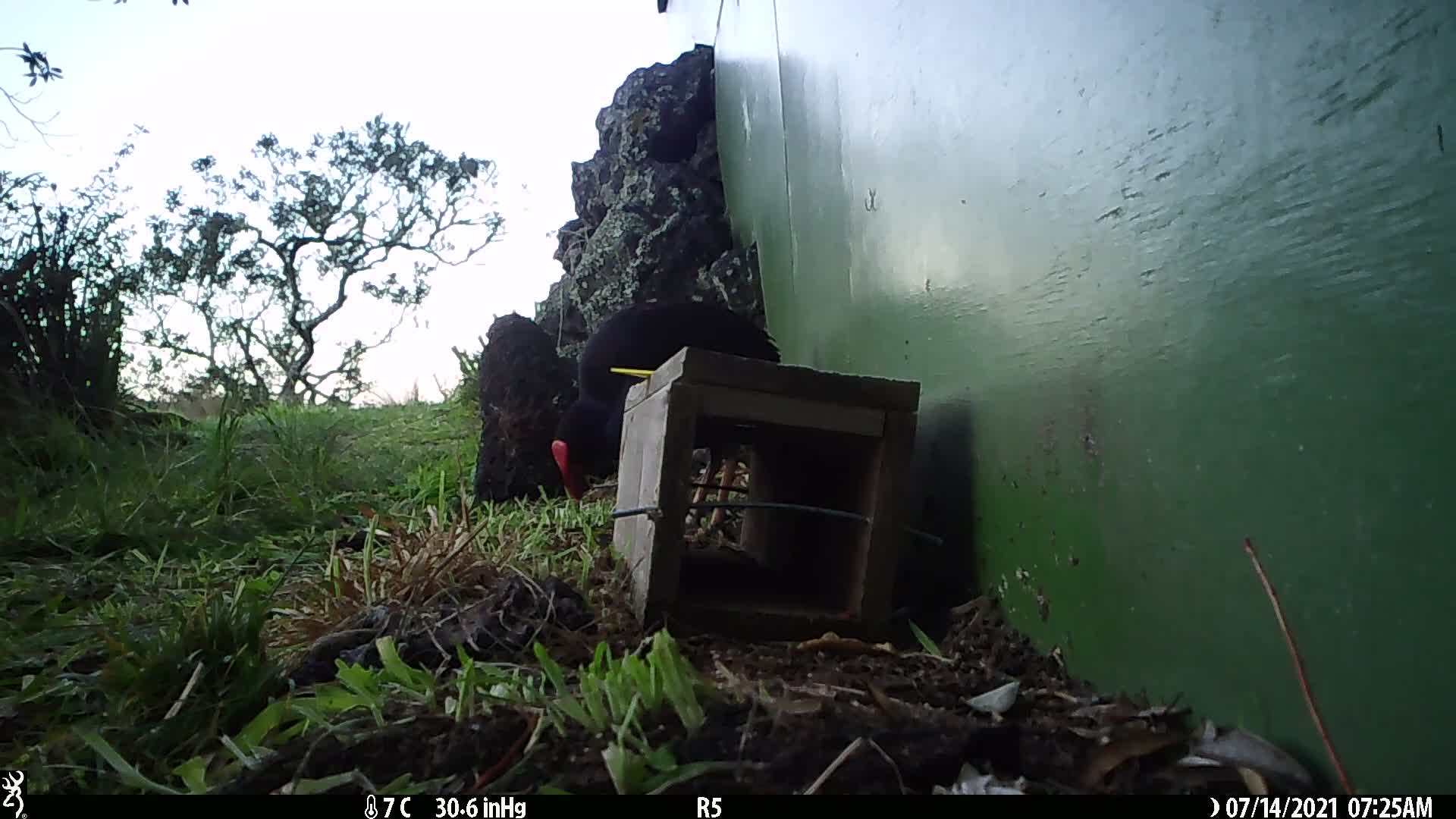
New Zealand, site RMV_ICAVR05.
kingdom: Animalia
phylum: Chordata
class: Aves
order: Gruiformes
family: Rallidae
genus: Porphyrio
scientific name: Porphyrio melanotus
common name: australasian swamphen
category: pukeko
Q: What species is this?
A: Pukeko (australasian swamphen) (Porphyrio melanotus).